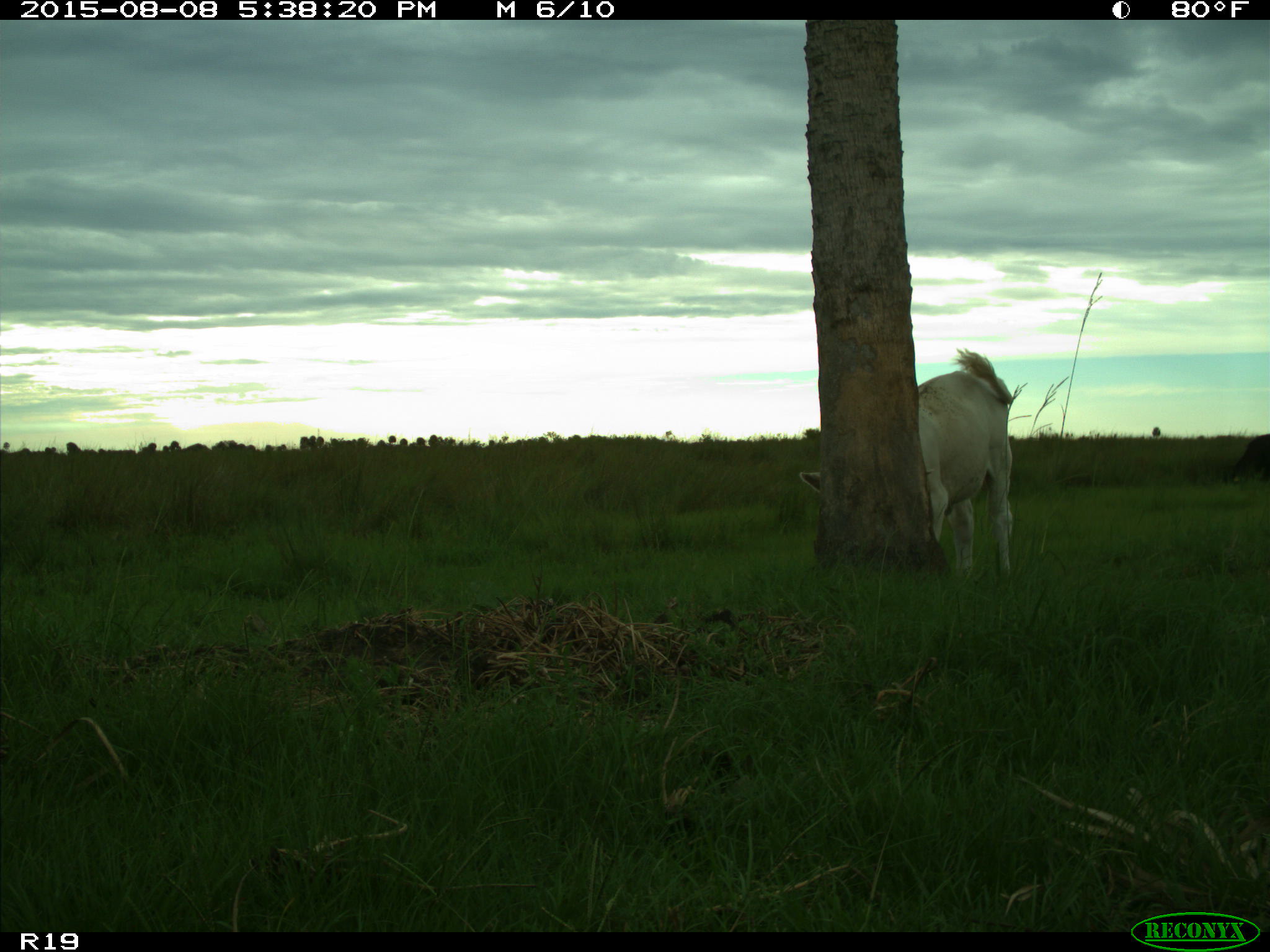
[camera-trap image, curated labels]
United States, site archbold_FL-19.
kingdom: Animalia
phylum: Chordata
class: Mammalia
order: Artiodactyla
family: Bovidae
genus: Bos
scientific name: Bos taurus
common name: domestic cow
Bos taurus (domestic cow).